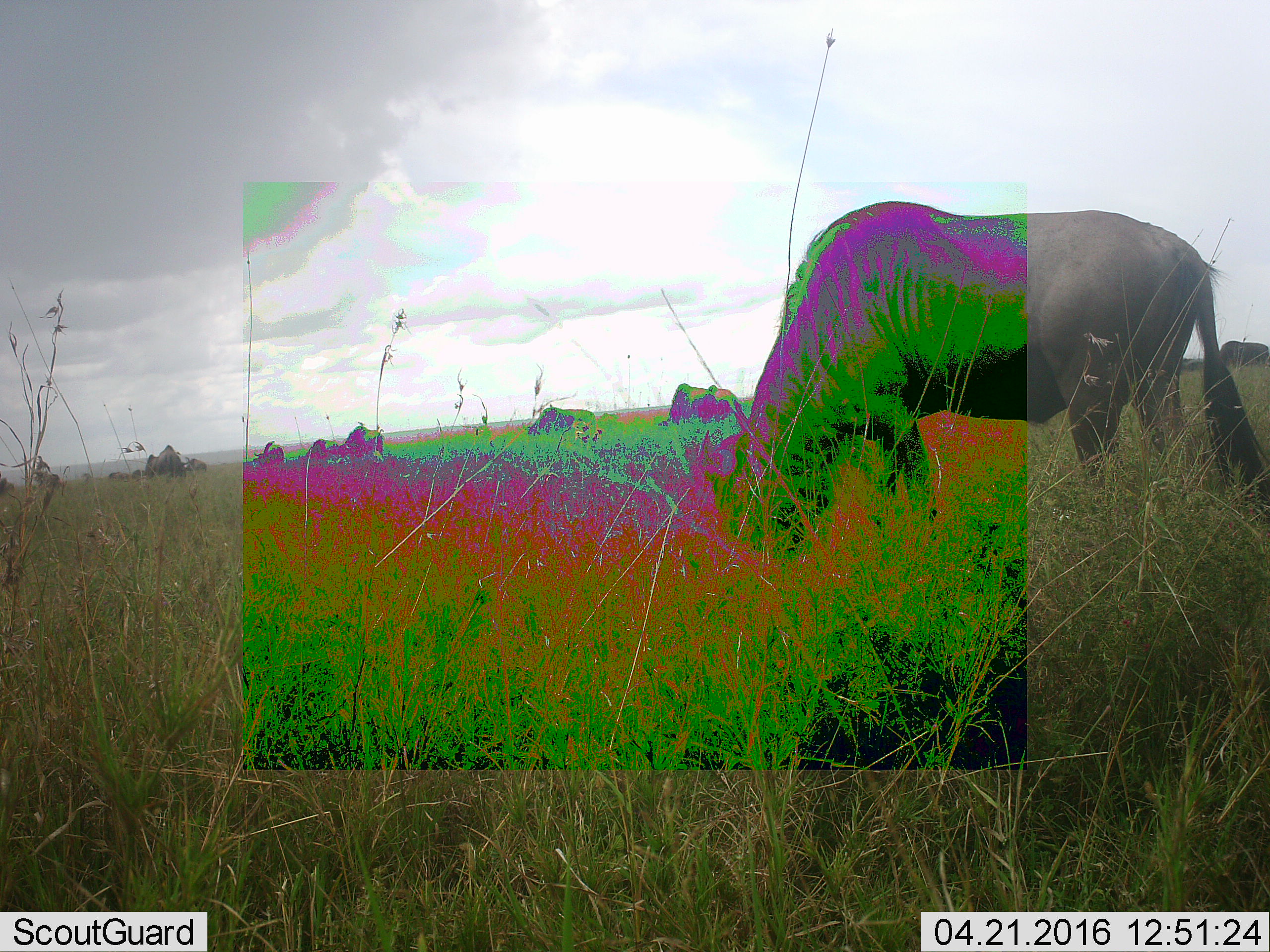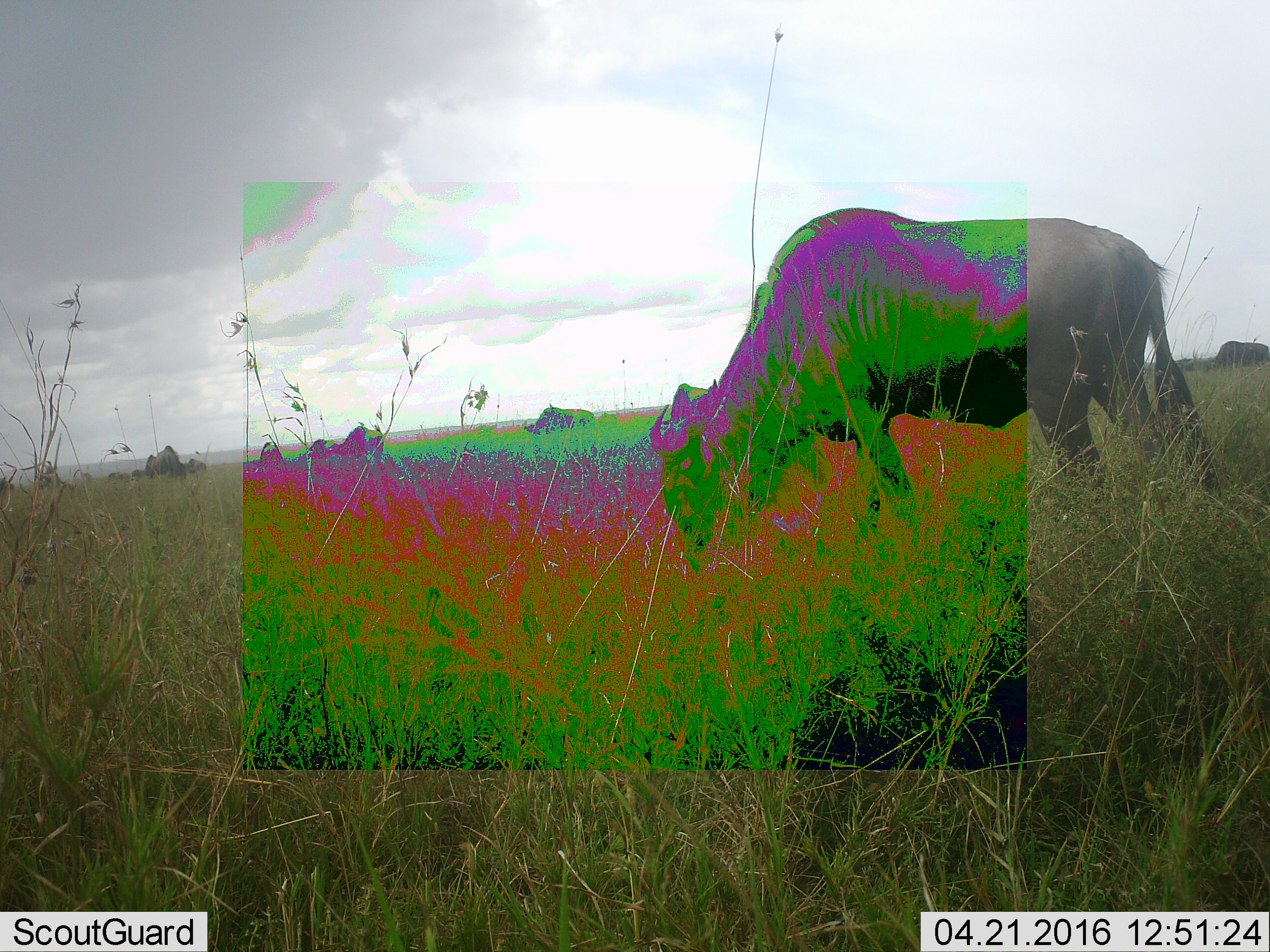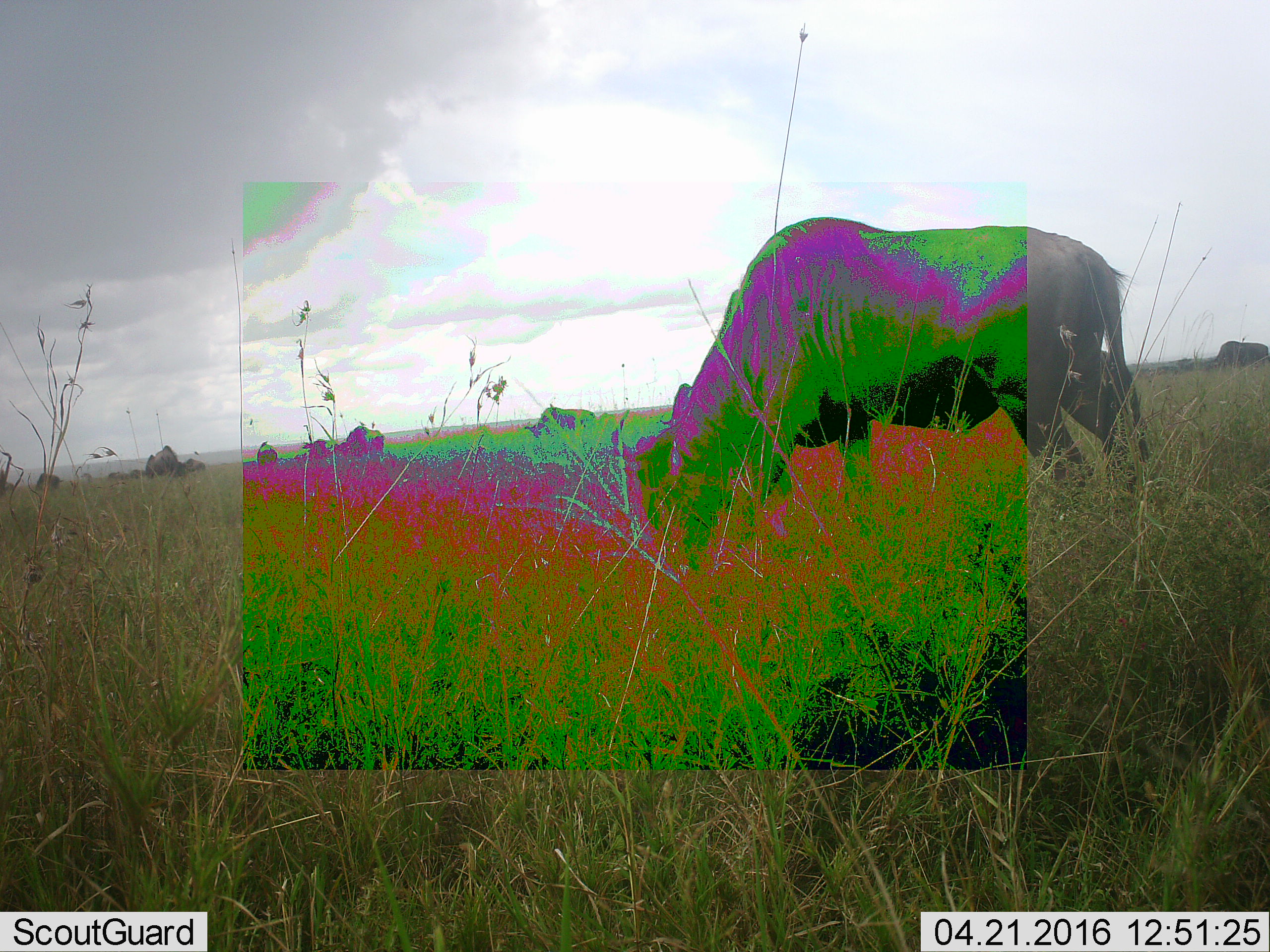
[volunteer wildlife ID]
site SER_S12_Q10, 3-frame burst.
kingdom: Animalia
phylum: Chordata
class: Mammalia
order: Artiodactyla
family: Bovidae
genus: Connochaetes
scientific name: Connochaetes taurinus taurinus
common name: blue wildebeest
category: wildebeestblue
Wildebeestblue (blue wildebeest) (Connochaetes taurinus taurinus), count 11-50. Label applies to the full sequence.